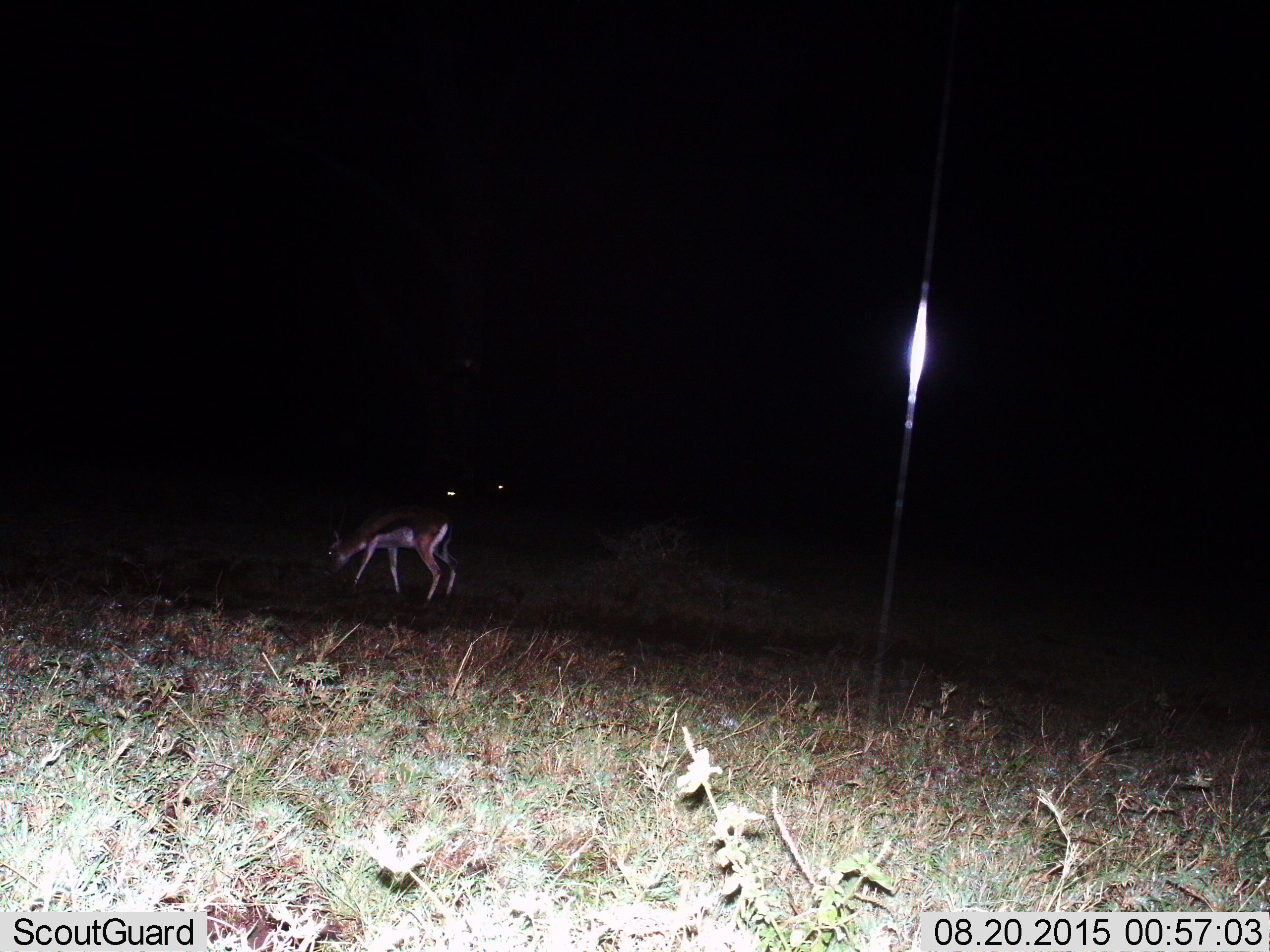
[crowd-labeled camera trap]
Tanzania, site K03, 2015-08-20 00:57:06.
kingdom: Animalia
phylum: Chordata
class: Mammalia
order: Artiodactyla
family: Bovidae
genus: Eudorcas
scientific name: Eudorcas thomsonii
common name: thomson's gazelle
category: gazellethomsons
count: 1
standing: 33%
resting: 11%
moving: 11%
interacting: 0%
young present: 11%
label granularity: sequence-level